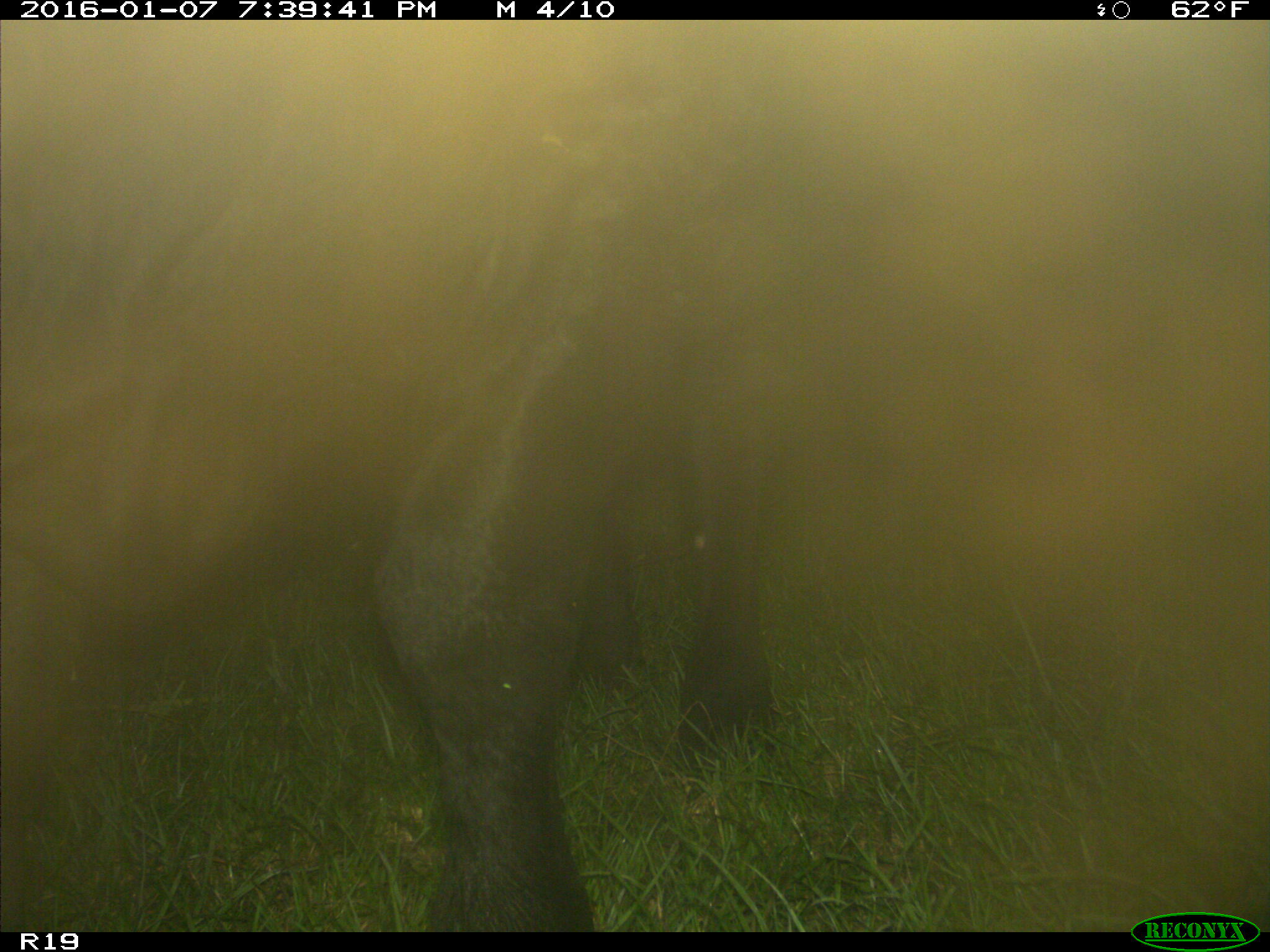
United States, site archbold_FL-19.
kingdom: Animalia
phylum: Chordata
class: Mammalia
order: Artiodactyla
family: Bovidae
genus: Bos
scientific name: Bos taurus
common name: domestic cow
Bos taurus (domestic cow).